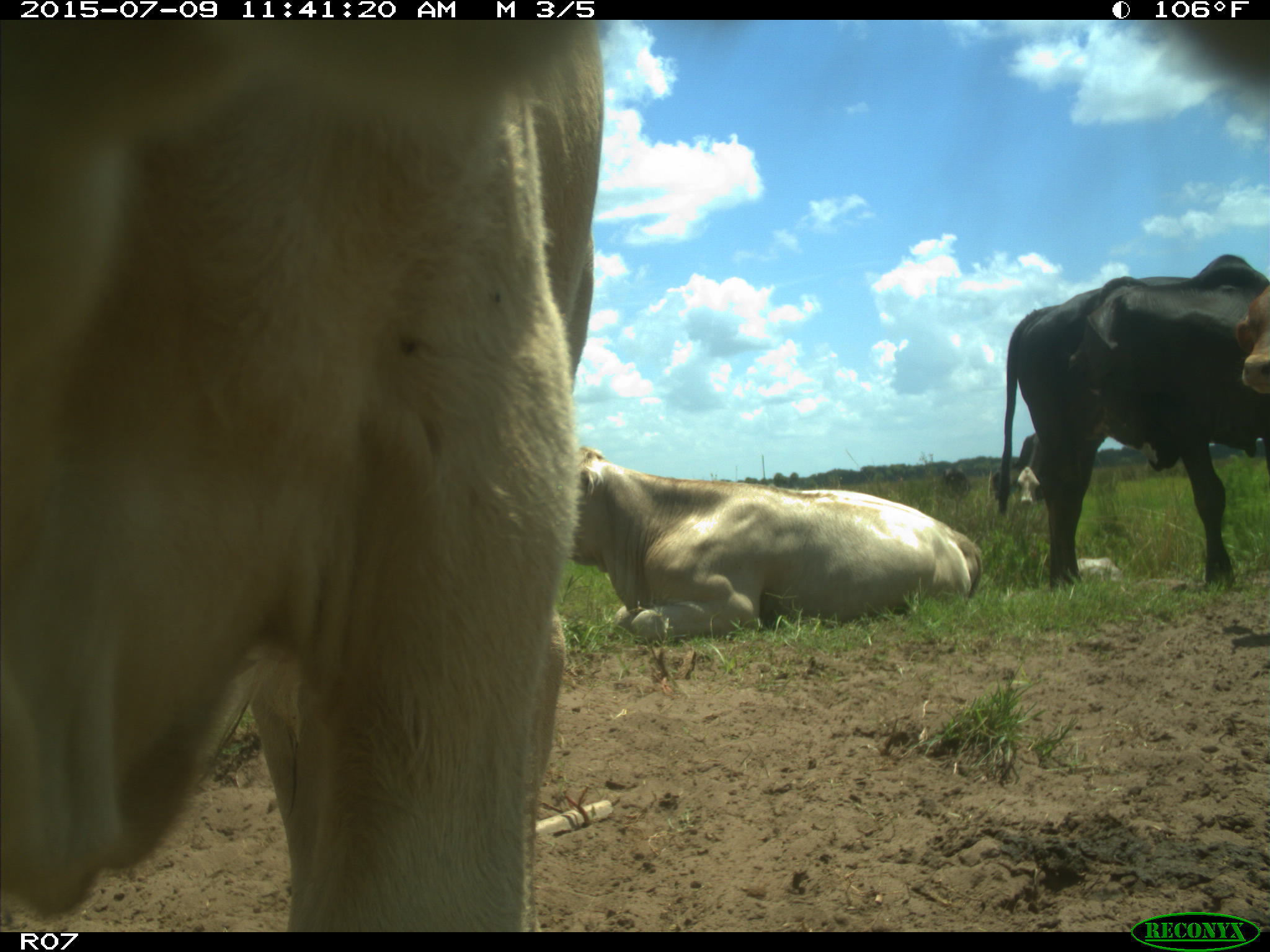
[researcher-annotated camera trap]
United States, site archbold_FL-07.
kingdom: Animalia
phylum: Chordata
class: Mammalia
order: Artiodactyla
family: Bovidae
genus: Bos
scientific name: Bos taurus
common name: domestic cow